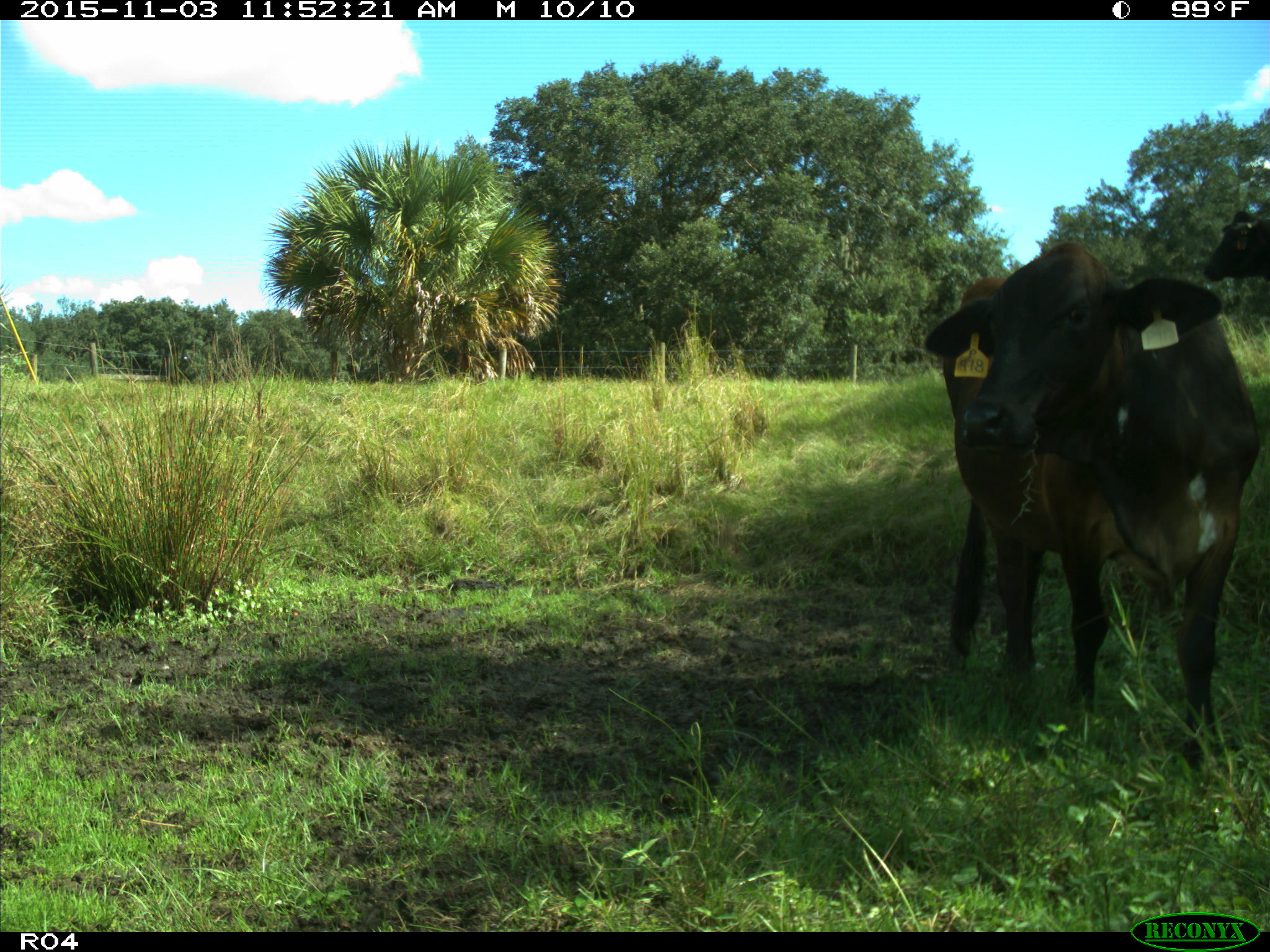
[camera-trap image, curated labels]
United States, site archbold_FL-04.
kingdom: Animalia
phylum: Chordata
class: Mammalia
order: Artiodactyla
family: Bovidae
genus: Bos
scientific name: Bos taurus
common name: domestic cow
Bos taurus (domestic cow).